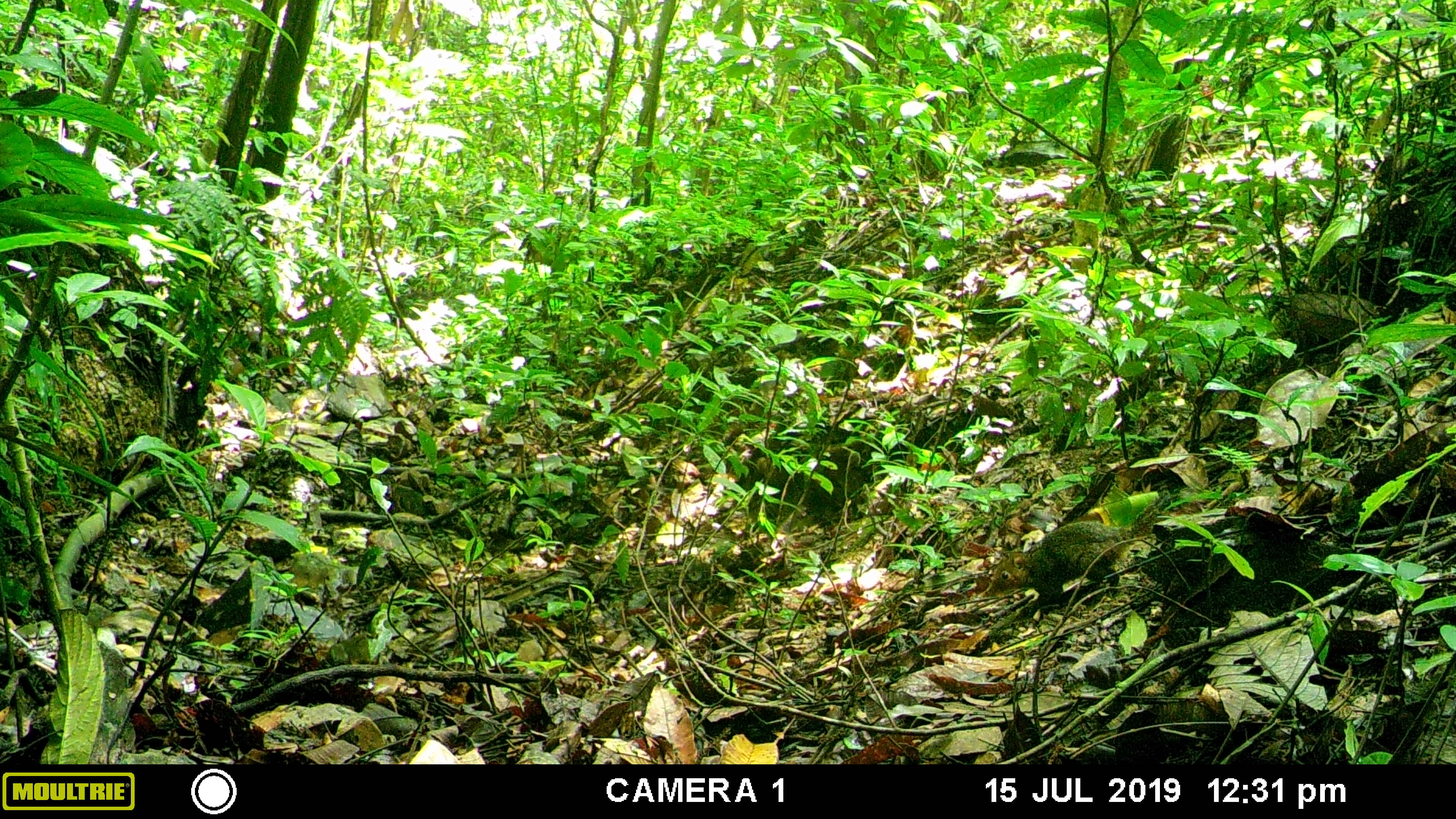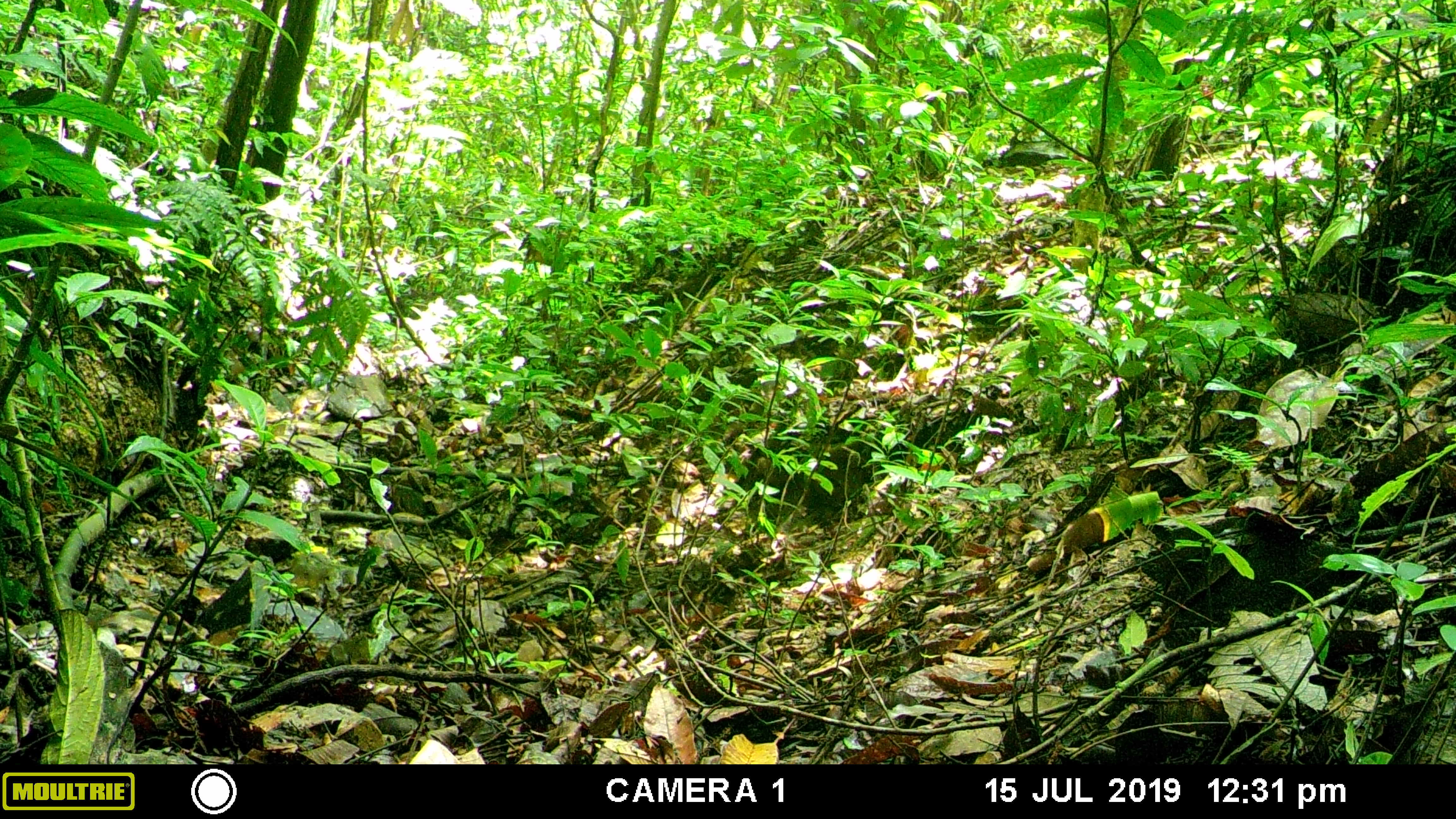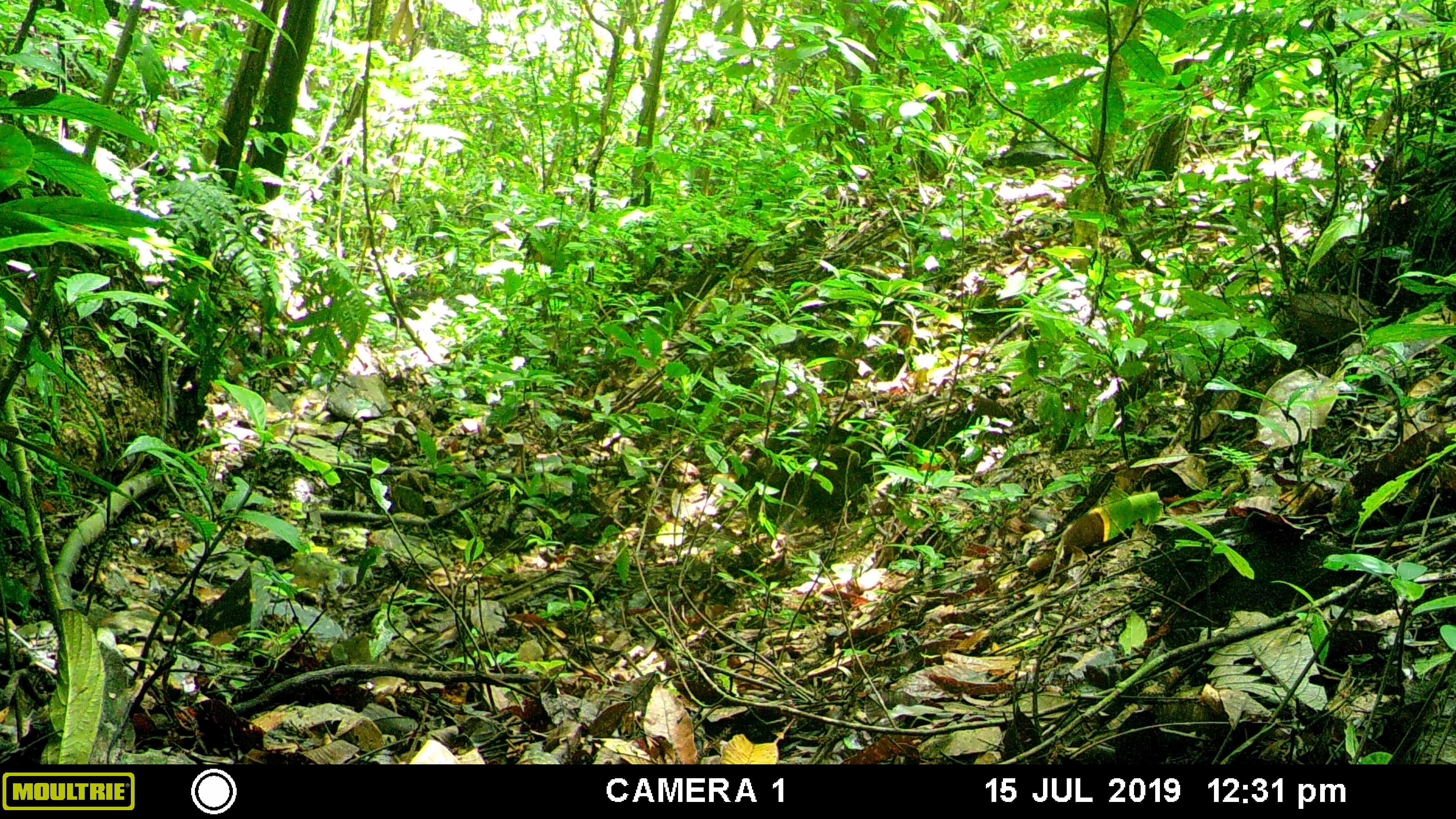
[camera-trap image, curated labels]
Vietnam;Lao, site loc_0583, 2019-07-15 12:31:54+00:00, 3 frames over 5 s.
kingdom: Animalia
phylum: Chordata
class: Mammalia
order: Rodentia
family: Sciuridae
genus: Dremomys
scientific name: Dremomys rufigenis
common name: red-cheeked squirrel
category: red cheeked squirrel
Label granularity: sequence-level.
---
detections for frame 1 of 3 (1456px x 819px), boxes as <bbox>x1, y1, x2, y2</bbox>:
red cheeked squirrel: <bbox>984, 494, 1170, 615</bbox>